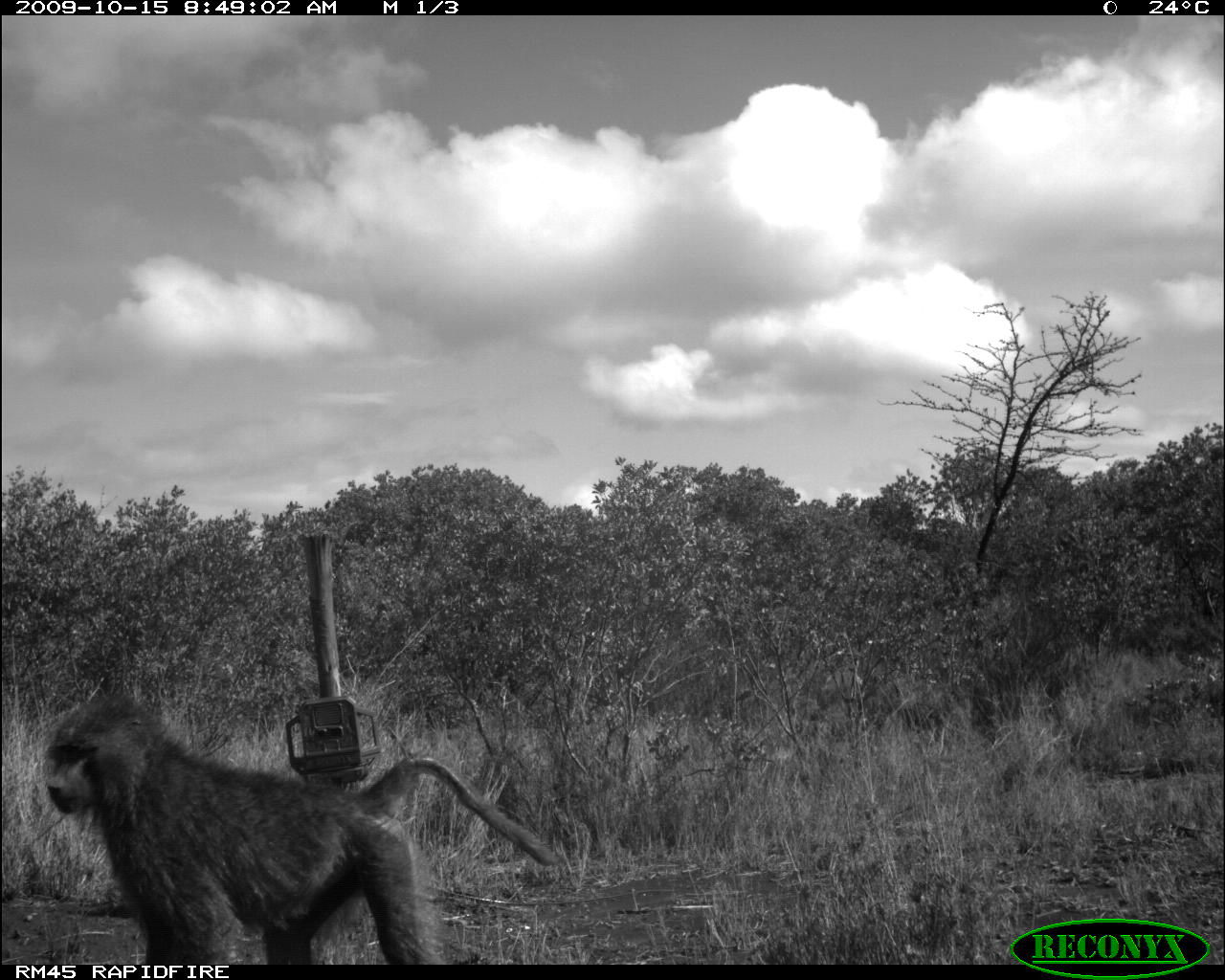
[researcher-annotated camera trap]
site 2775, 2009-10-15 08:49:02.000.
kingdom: Animalia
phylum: Chordata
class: Mammalia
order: Primates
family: Cercopithecidae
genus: Papio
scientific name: Papio anubis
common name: olive baboon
Papio anubis (olive baboon), count 1.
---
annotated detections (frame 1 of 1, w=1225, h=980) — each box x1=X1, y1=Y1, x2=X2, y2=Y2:
papio anubis: x1=43, y1=690, x2=556, y2=964